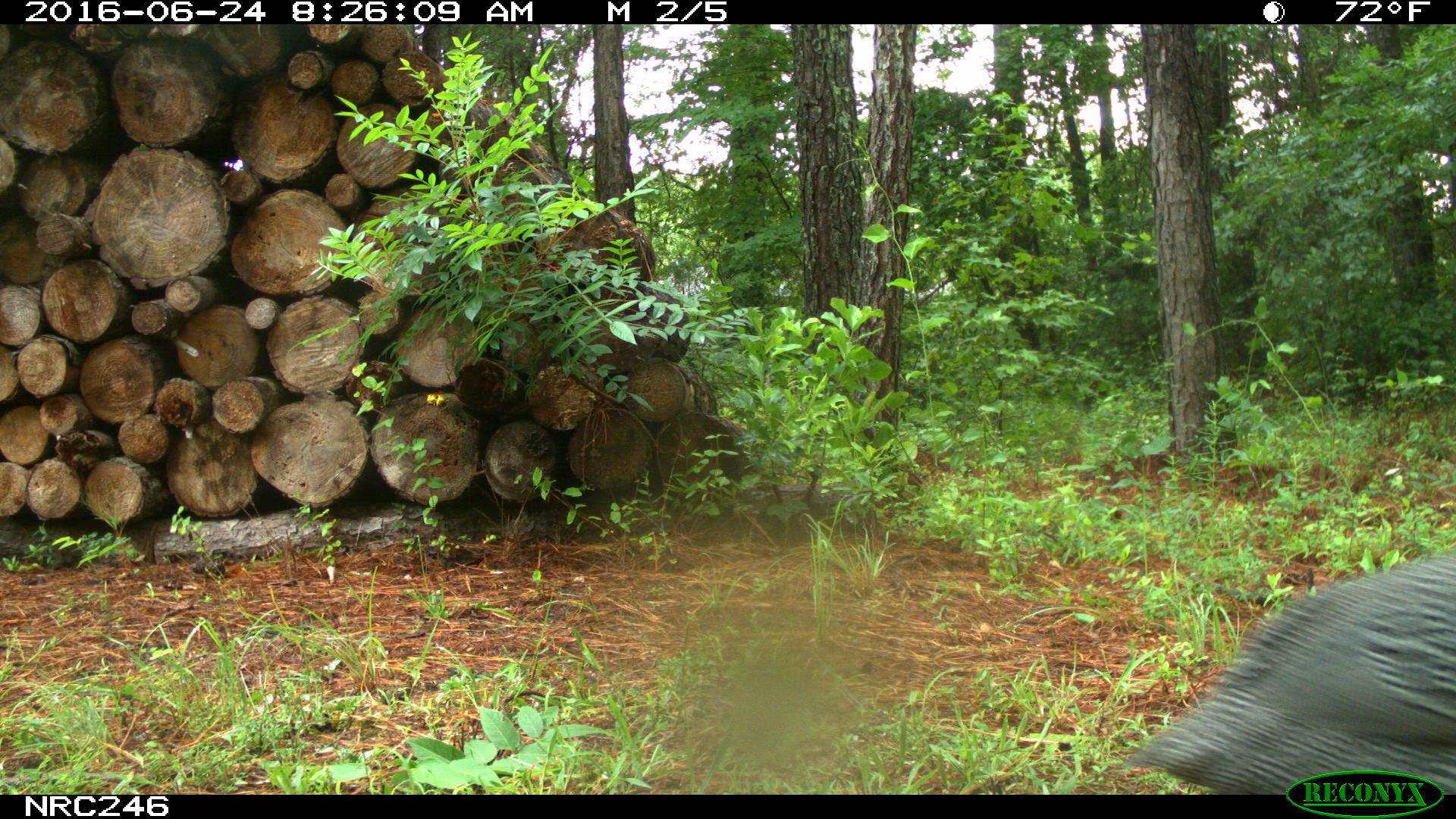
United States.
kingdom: Animalia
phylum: Chordata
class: Aves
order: Galliformes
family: Phasianidae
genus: Meleagris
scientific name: Meleagris gallopavo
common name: wild turkey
Wild Turkey (Meleagris gallopavo).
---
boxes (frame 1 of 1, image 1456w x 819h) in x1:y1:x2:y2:
Wild Turkey: 1130:507:1456:802